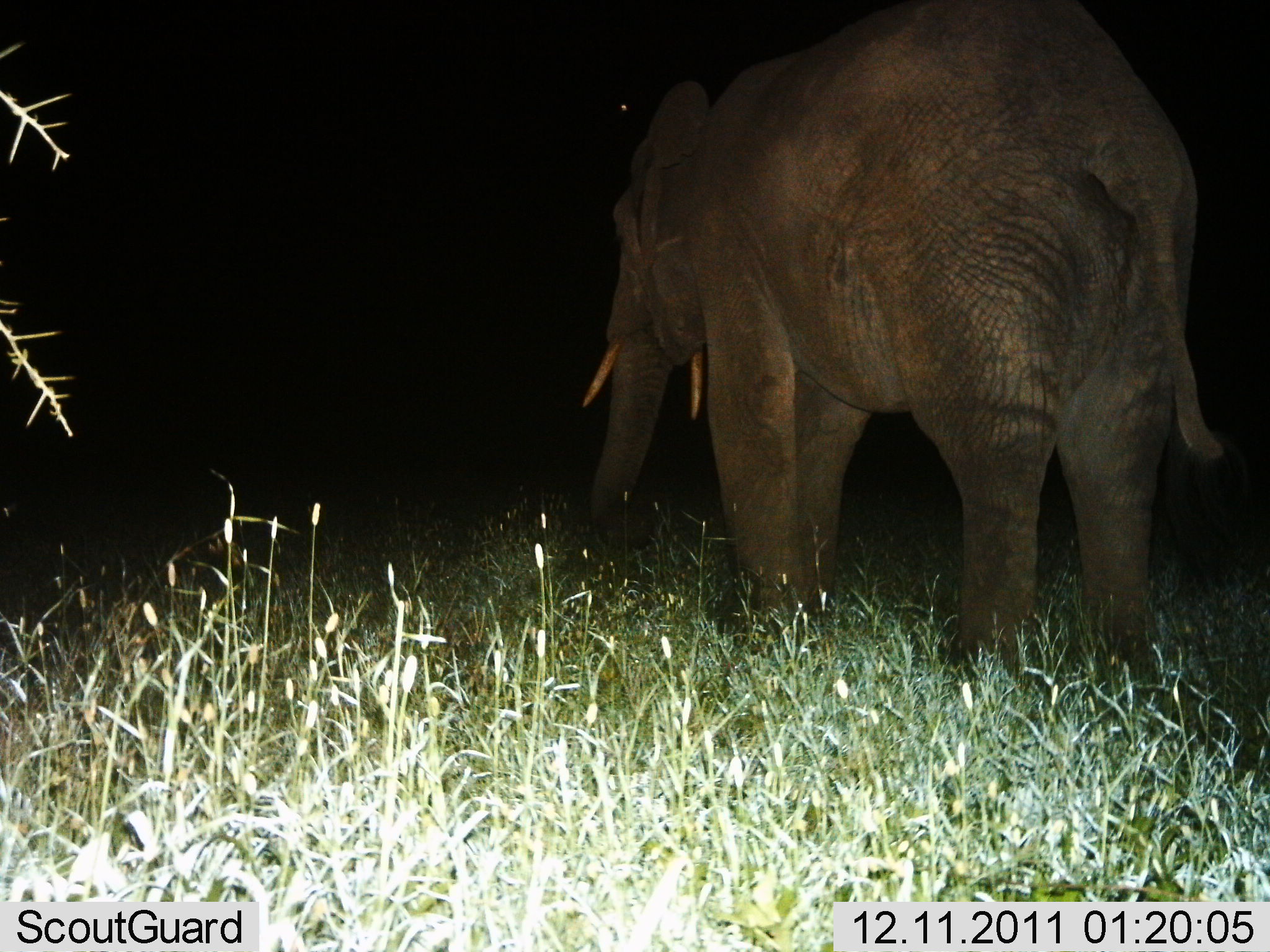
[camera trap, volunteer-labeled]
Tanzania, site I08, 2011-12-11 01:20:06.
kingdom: Animalia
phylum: Chordata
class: Mammalia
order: Proboscidea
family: Elephantidae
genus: Loxodonta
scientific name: Loxodonta africana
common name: african bush elephant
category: elephant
Elephant (african bush elephant) (Loxodonta africana), count 1. Behavior (volunteer vote fractions): standing 69%, resting 0%, moving 23%, interacting 0%. Young present (vote fraction): 0%. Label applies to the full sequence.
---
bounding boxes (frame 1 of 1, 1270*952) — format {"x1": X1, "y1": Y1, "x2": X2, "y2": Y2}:
animal: {"x1": 580, "y1": 0, "x2": 1249, "y2": 729}